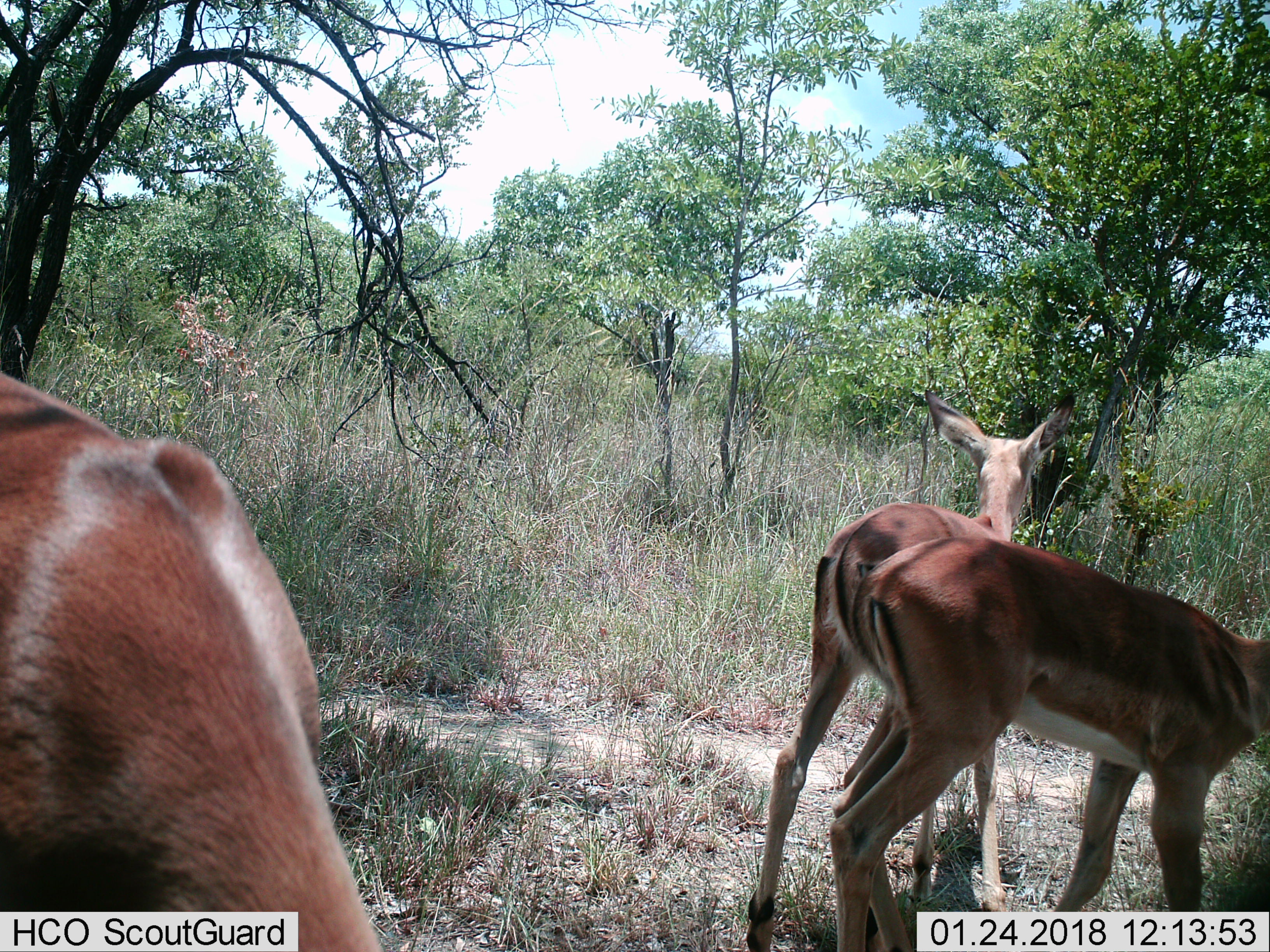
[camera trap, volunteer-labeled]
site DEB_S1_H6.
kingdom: Animalia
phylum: Chordata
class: Mammalia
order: Artiodactyla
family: Bovidae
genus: Aepyceros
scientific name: Aepyceros melampus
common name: impala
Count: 3.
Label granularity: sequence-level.